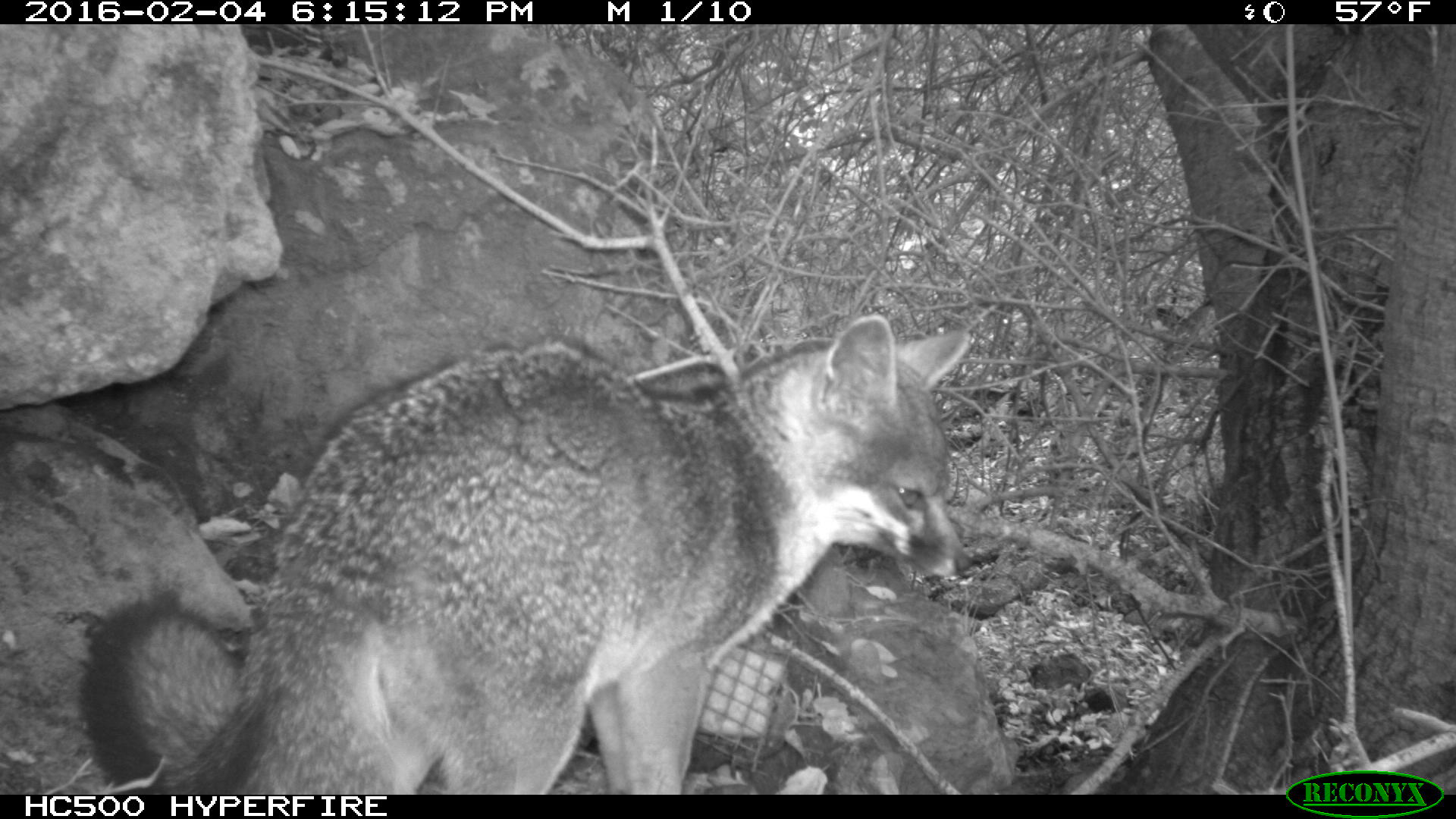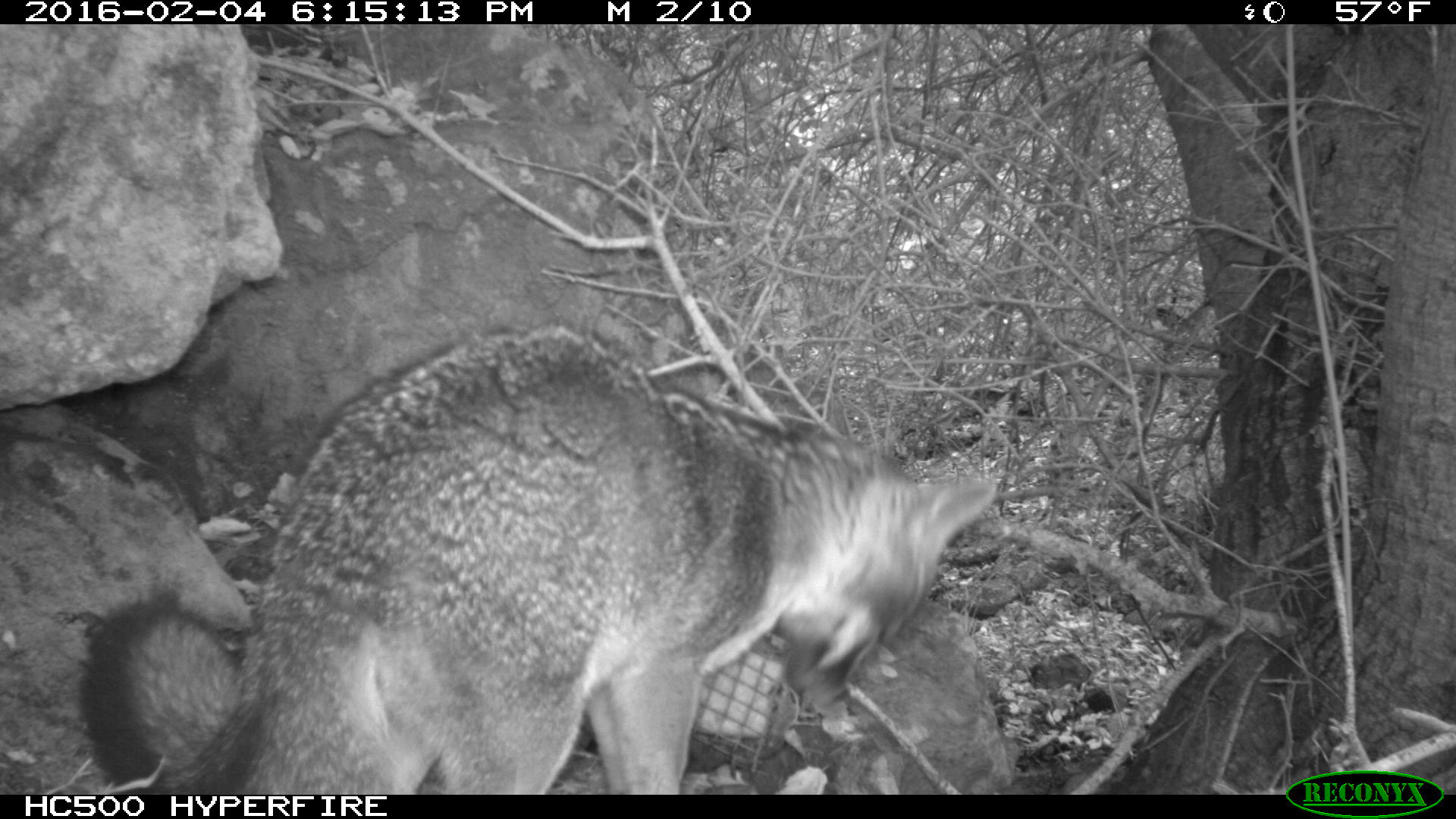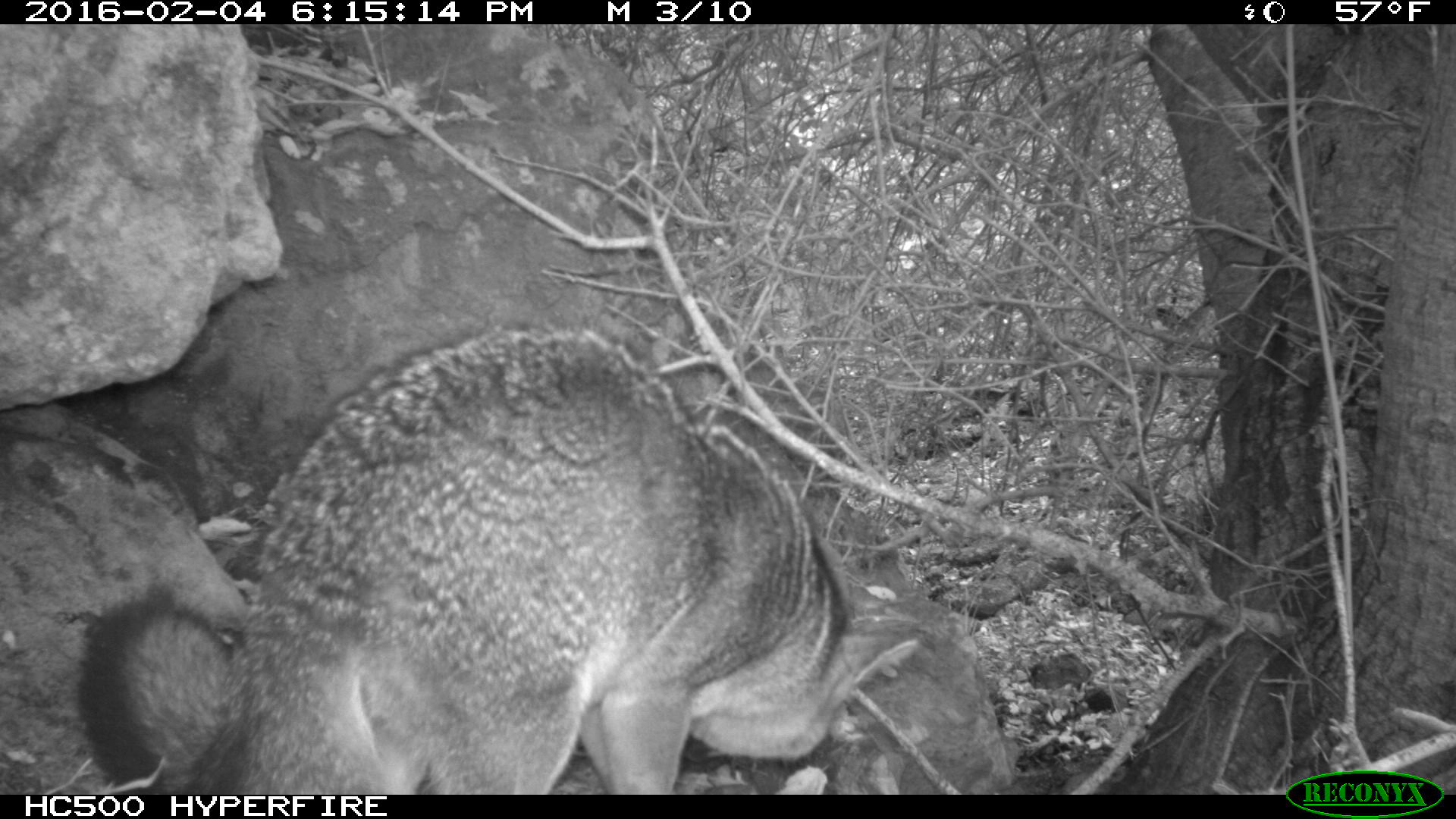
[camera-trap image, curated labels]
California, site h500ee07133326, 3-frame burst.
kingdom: Animalia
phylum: Chordata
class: Mammalia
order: Carnivora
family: Canidae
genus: Urocyon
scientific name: Urocyon littoralis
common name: island fox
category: fox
Fox (island fox) (Urocyon littoralis).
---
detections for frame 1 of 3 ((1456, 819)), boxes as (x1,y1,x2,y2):
fox: (78,312,971,794)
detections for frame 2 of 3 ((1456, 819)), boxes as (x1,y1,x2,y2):
fox: (79,322,1000,795)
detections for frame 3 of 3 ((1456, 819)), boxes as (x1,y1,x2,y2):
fox: (78,322,916,794)